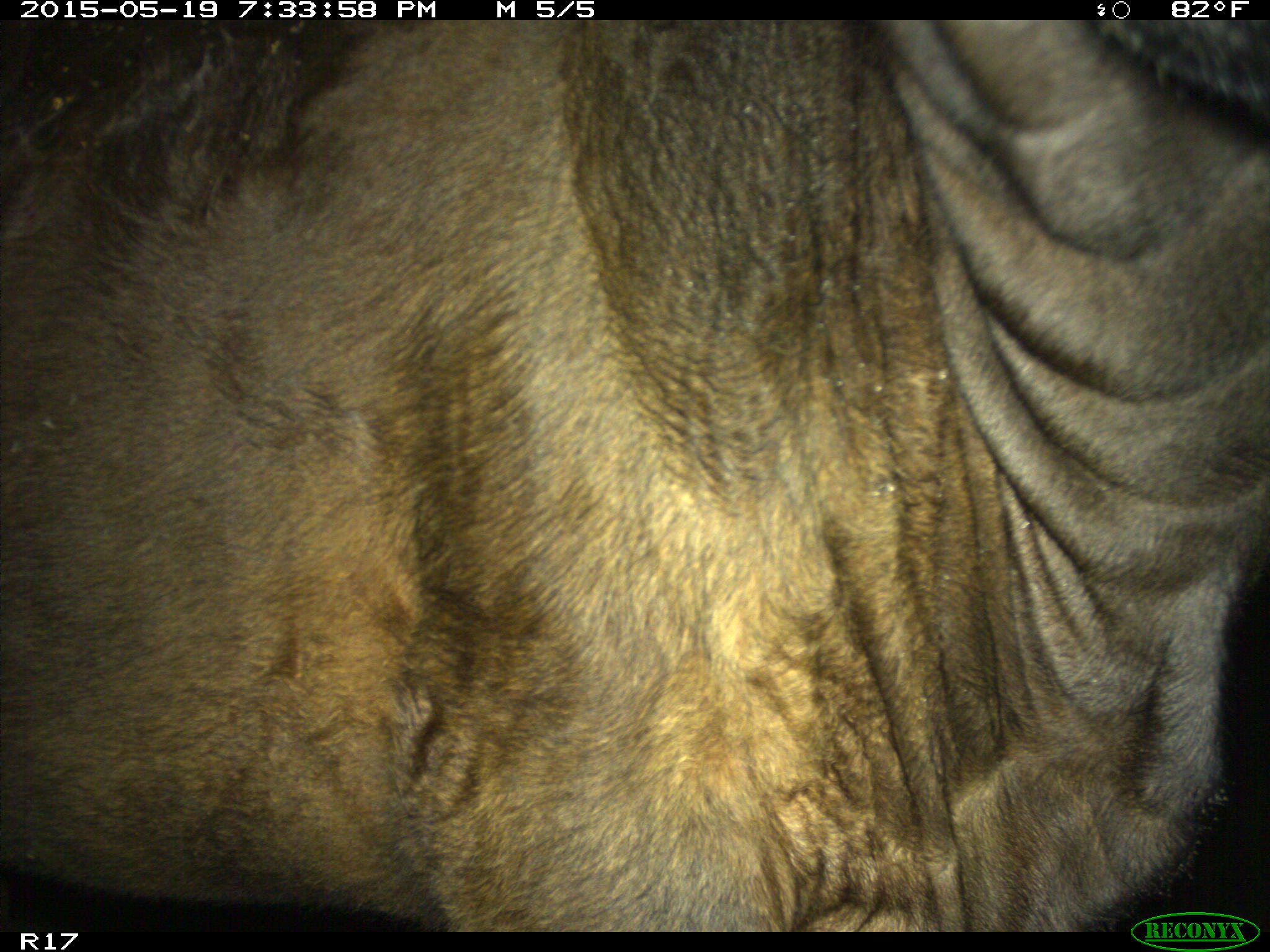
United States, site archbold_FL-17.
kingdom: Animalia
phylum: Chordata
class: Mammalia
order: Artiodactyla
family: Bovidae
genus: Bos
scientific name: Bos taurus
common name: domestic cow